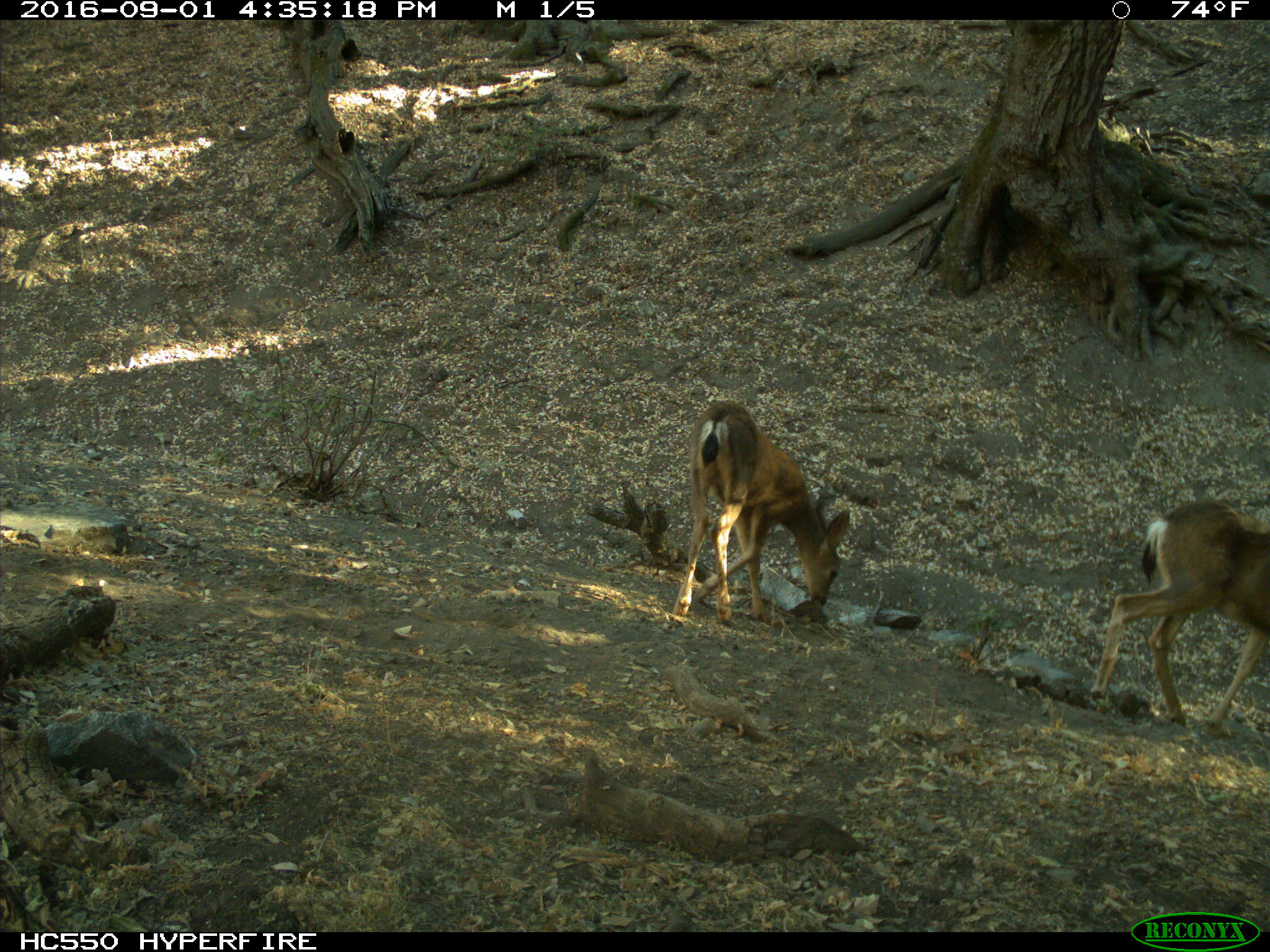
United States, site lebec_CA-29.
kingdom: Animalia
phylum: Chordata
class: Mammalia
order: Artiodactyla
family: Cervidae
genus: Odocoileus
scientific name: Odocoileus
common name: deer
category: unidentified deer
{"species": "unidentified deer (deer) (Odocoileus)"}